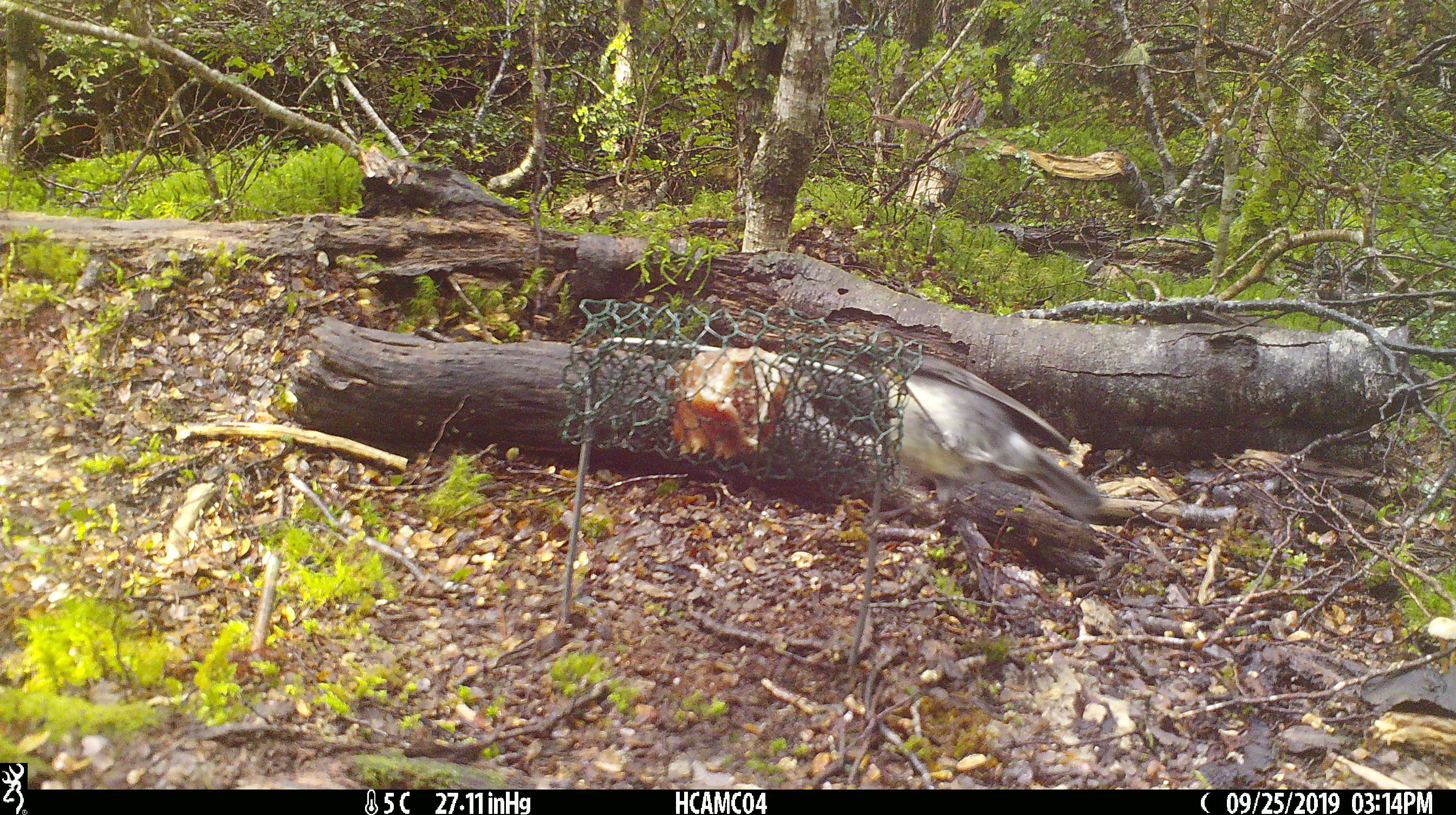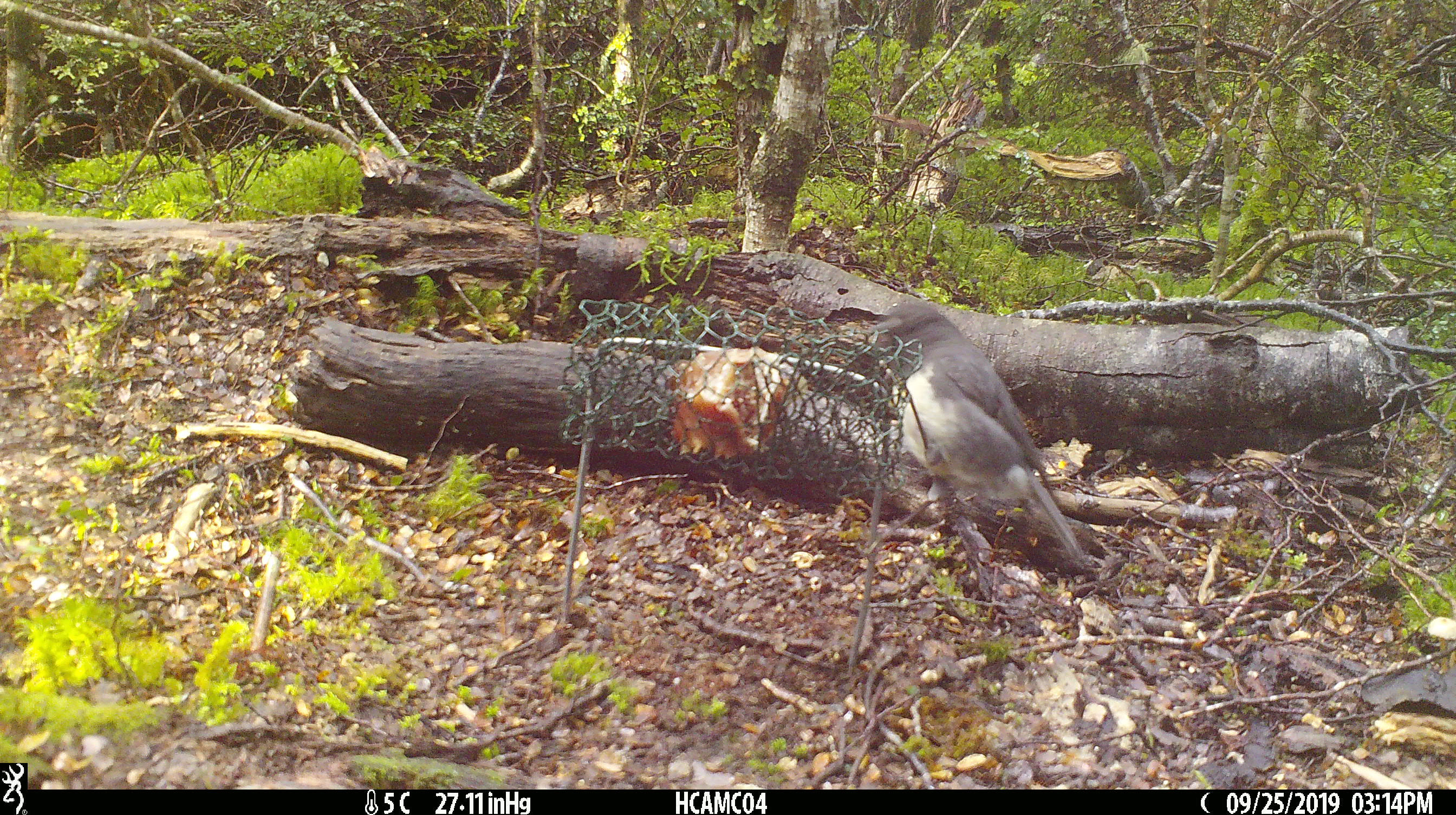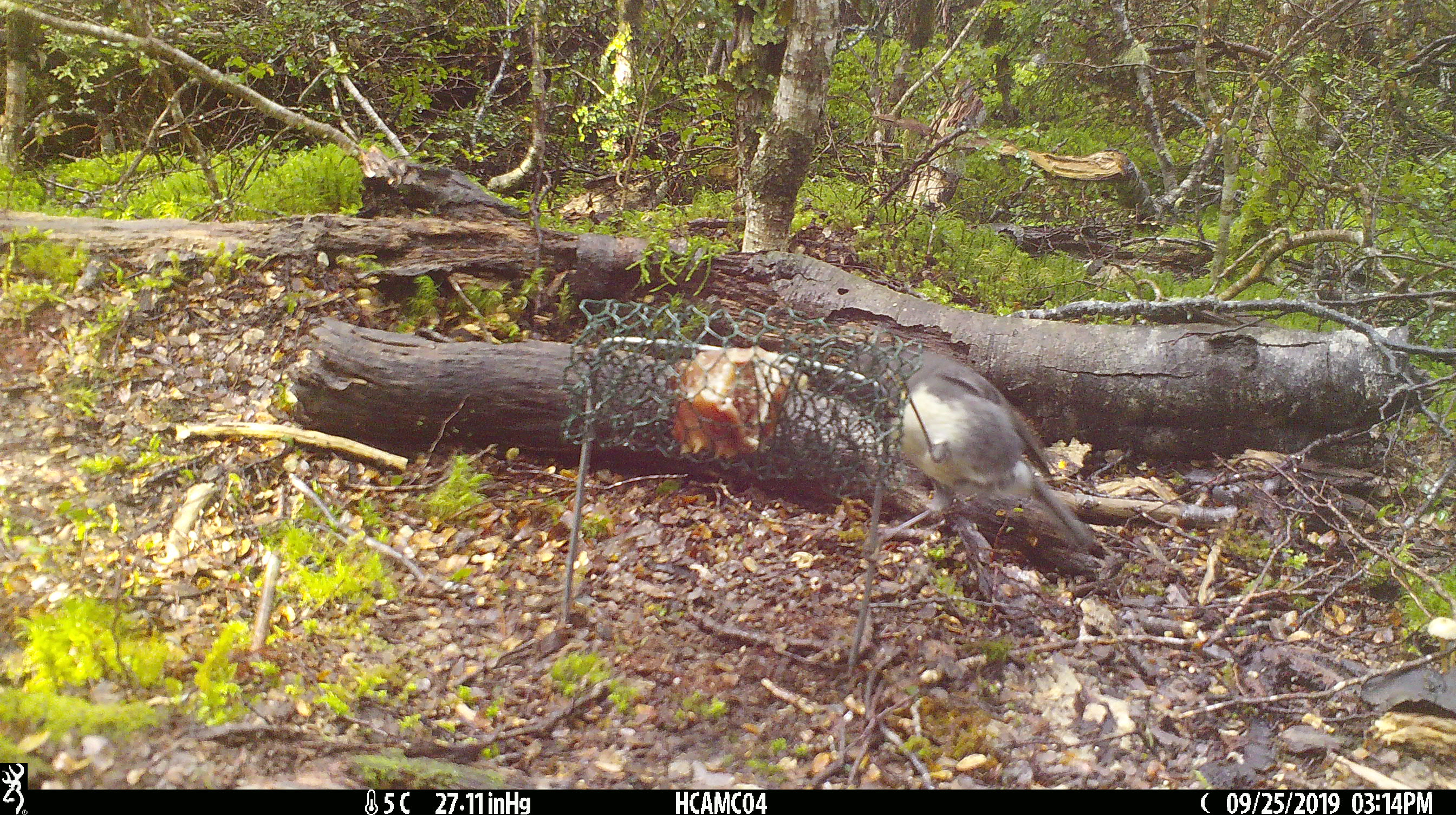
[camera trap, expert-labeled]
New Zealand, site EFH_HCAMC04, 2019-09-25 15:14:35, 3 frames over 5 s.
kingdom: Animalia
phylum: Chordata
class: Aves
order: Passeriformes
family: Petroicidae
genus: Petroica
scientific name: Petroica australis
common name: new zealand robin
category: robin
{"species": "robin (new zealand robin) (Petroica australis)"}